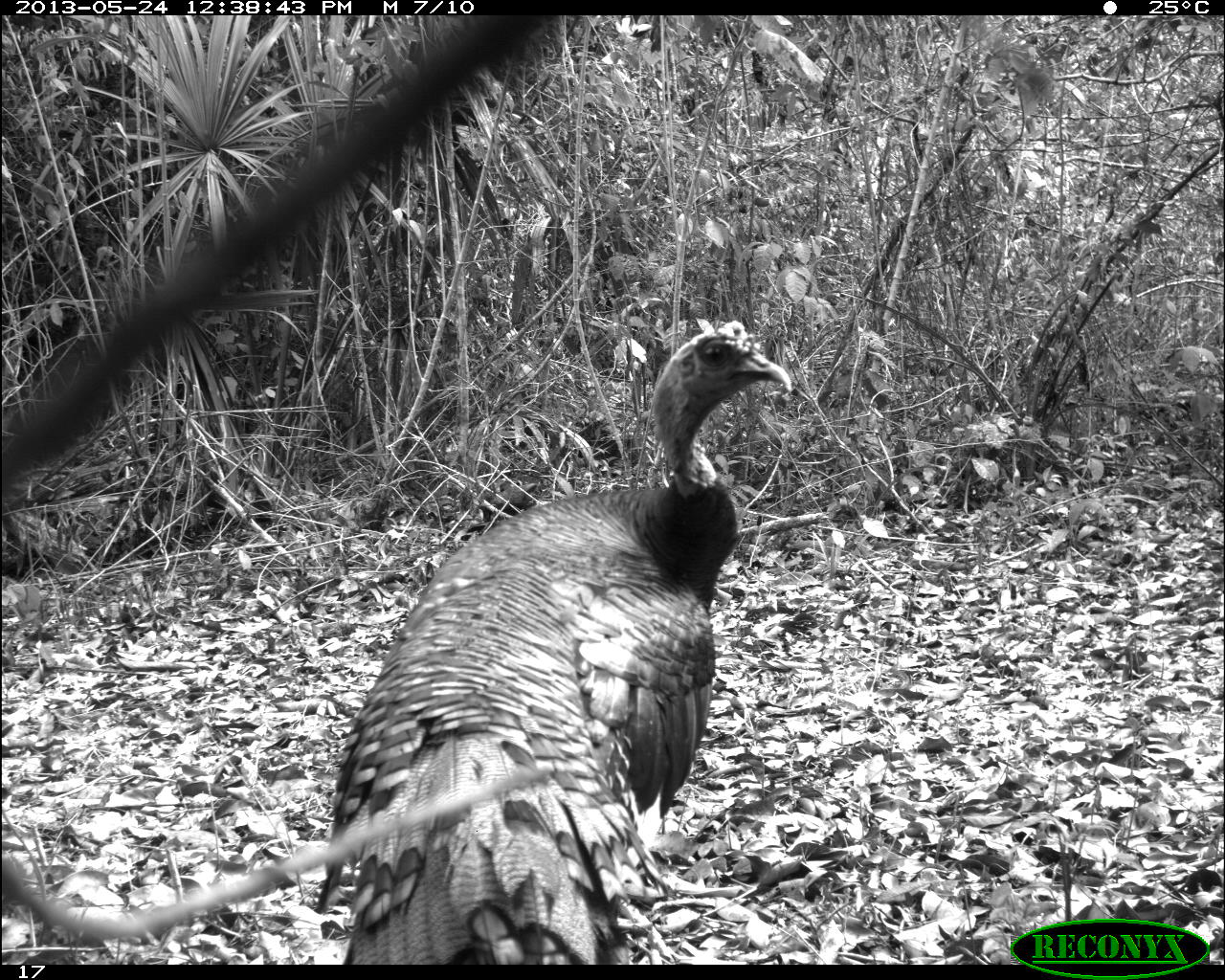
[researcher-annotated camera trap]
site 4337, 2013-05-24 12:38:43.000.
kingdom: Animalia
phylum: Chordata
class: Aves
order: Galliformes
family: Phasianidae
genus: Meleagris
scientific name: Meleagris ocellata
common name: ocellated turkey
Meleagris ocellata (ocellated turkey), count 1, sex male.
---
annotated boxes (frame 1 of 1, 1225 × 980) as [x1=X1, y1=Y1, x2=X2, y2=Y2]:
meleagris ocellata: [x1=311, y1=318, x2=794, y2=964]